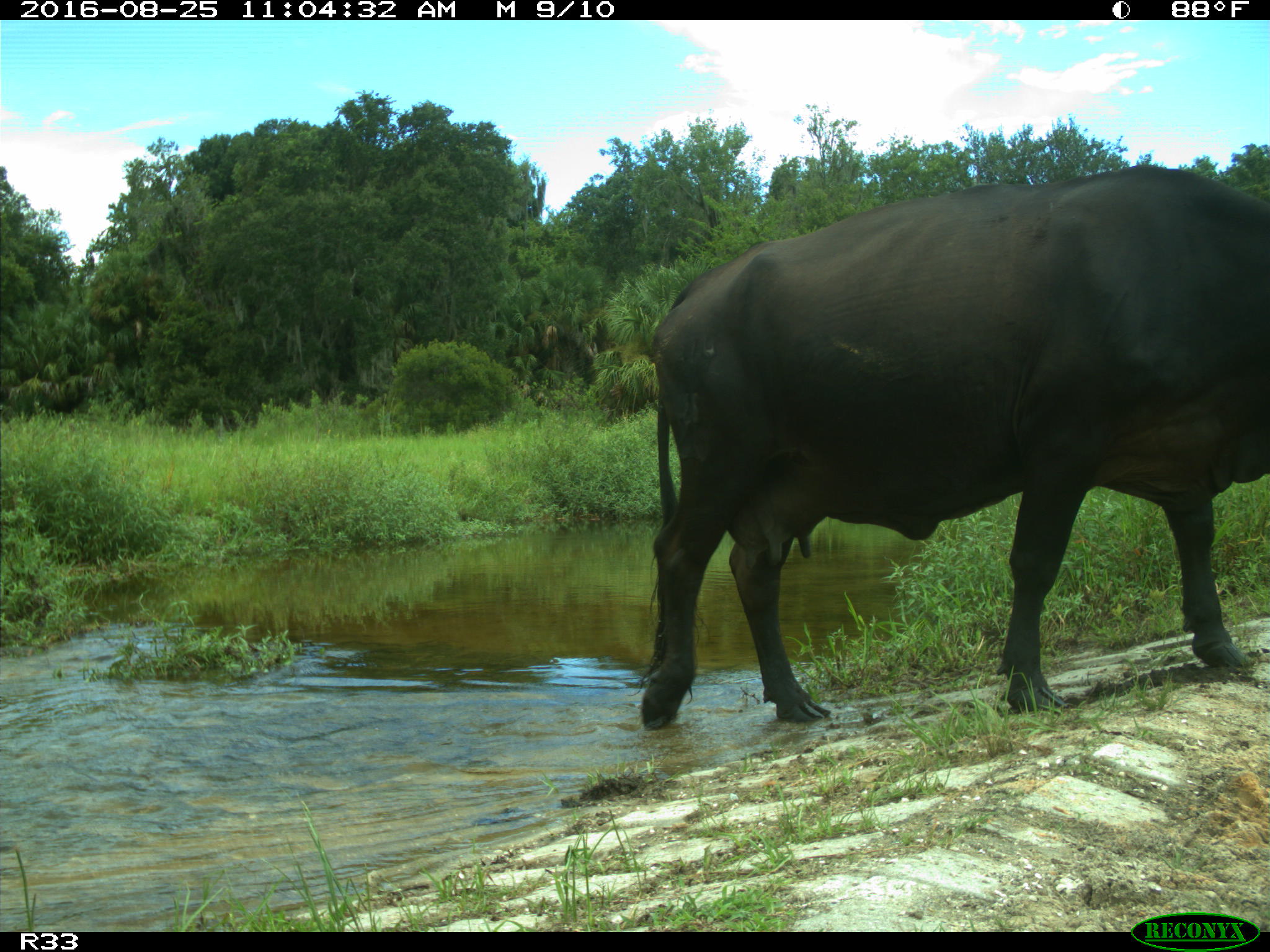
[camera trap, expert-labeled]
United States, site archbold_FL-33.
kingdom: Animalia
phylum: Chordata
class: Mammalia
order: Artiodactyla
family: Bovidae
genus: Bos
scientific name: Bos taurus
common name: domestic cow